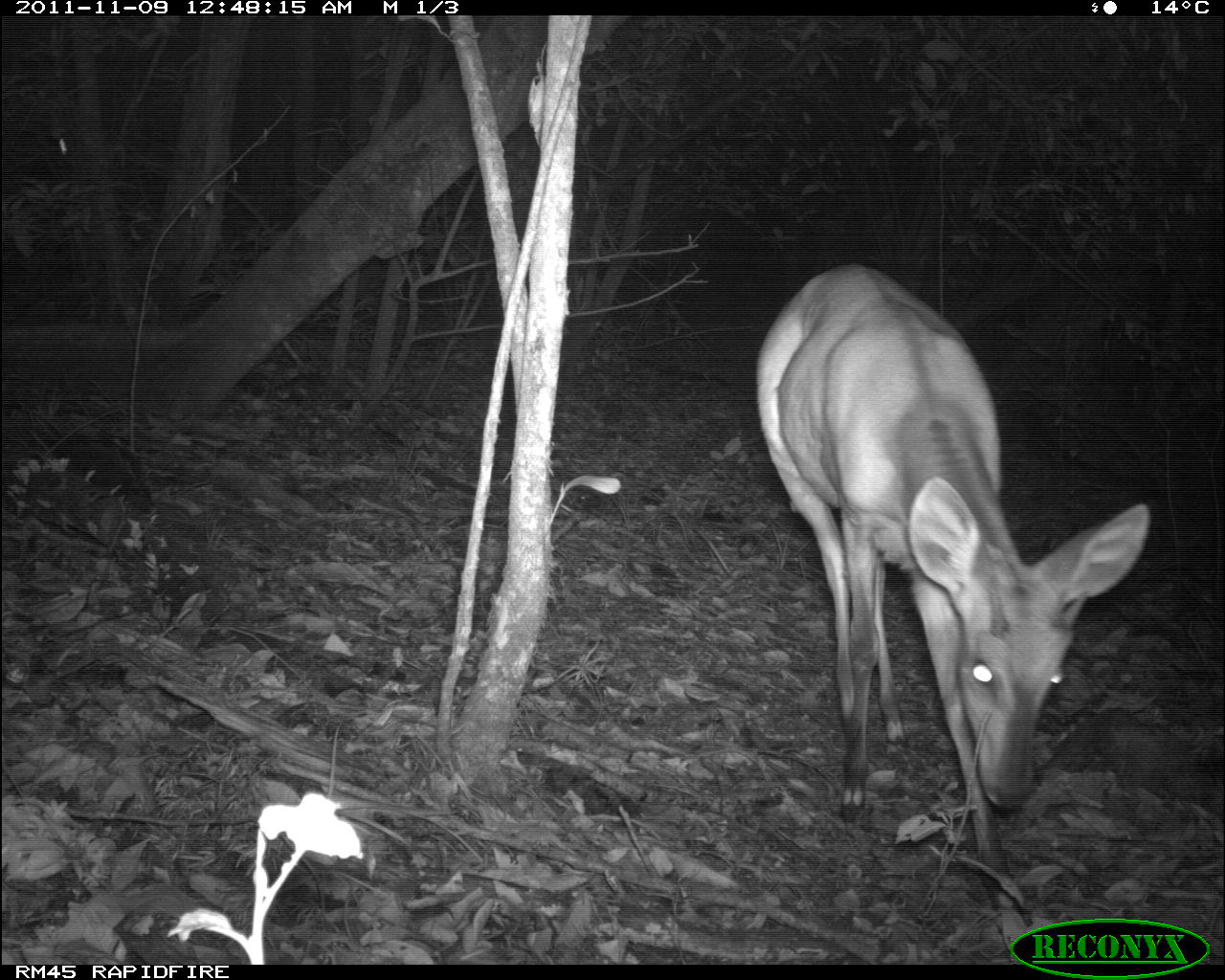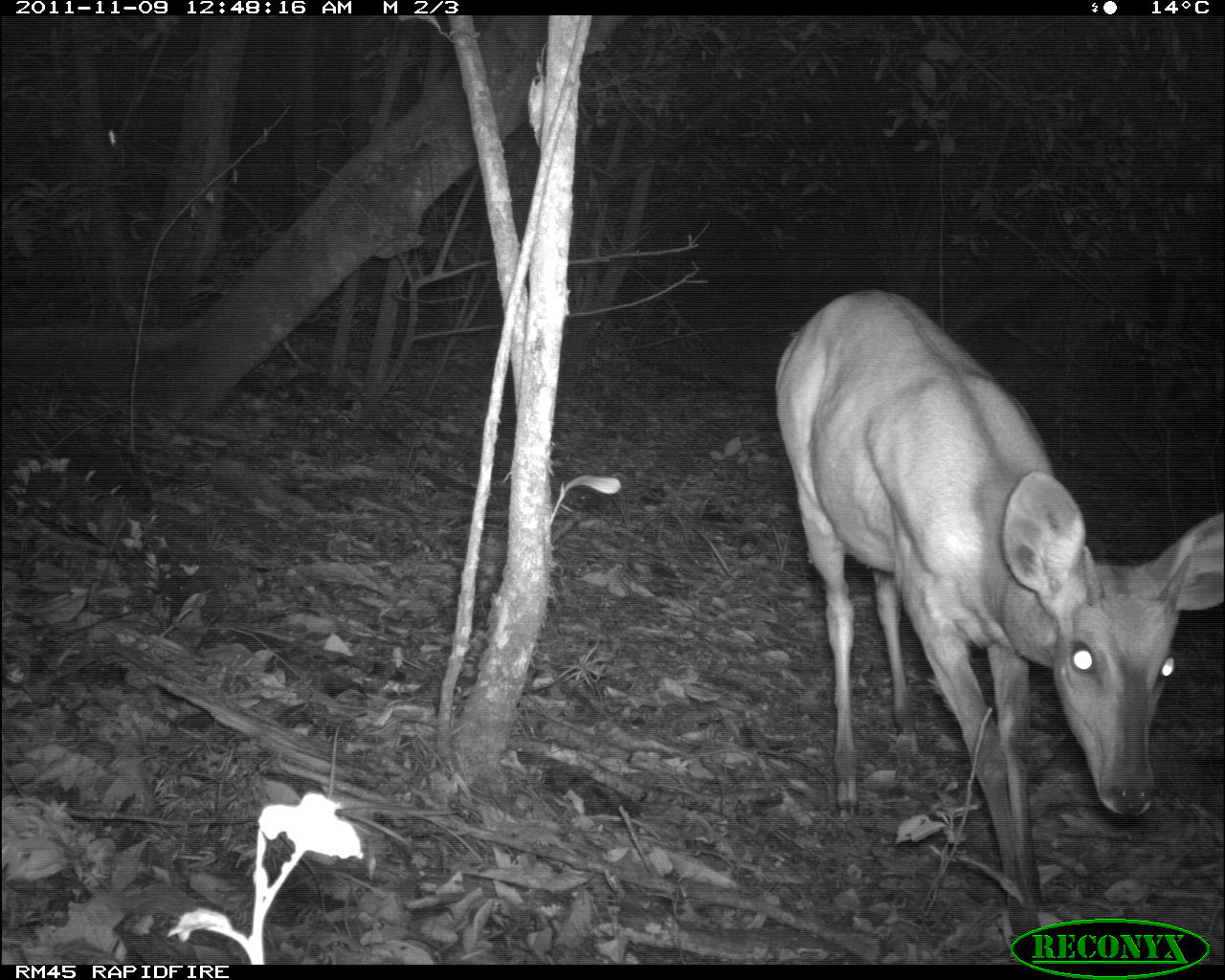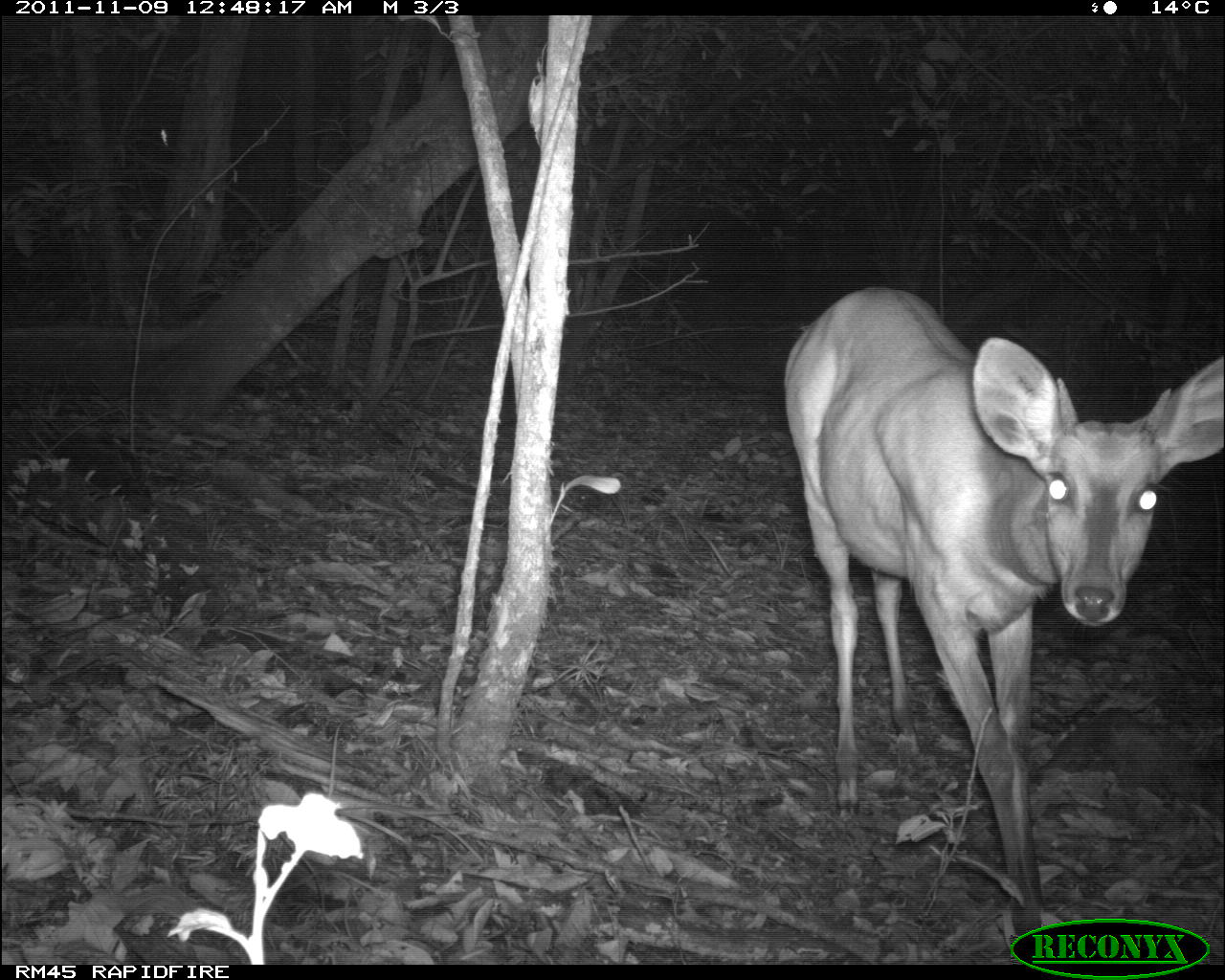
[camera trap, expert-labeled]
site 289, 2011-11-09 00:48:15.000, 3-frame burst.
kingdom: Animalia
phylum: Chordata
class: Mammalia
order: Artiodactyla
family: Bovidae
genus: Tragelaphus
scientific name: Tragelaphus scriptus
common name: bushbuck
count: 1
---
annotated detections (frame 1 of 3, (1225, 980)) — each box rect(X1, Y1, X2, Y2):
tragelaphus scriptus: rect(753, 261, 1153, 916)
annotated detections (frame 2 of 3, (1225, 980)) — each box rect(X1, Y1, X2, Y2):
tragelaphus scriptus: rect(772, 287, 1225, 931)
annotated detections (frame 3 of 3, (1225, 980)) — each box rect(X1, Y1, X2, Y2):
tragelaphus scriptus: rect(781, 283, 1225, 936)